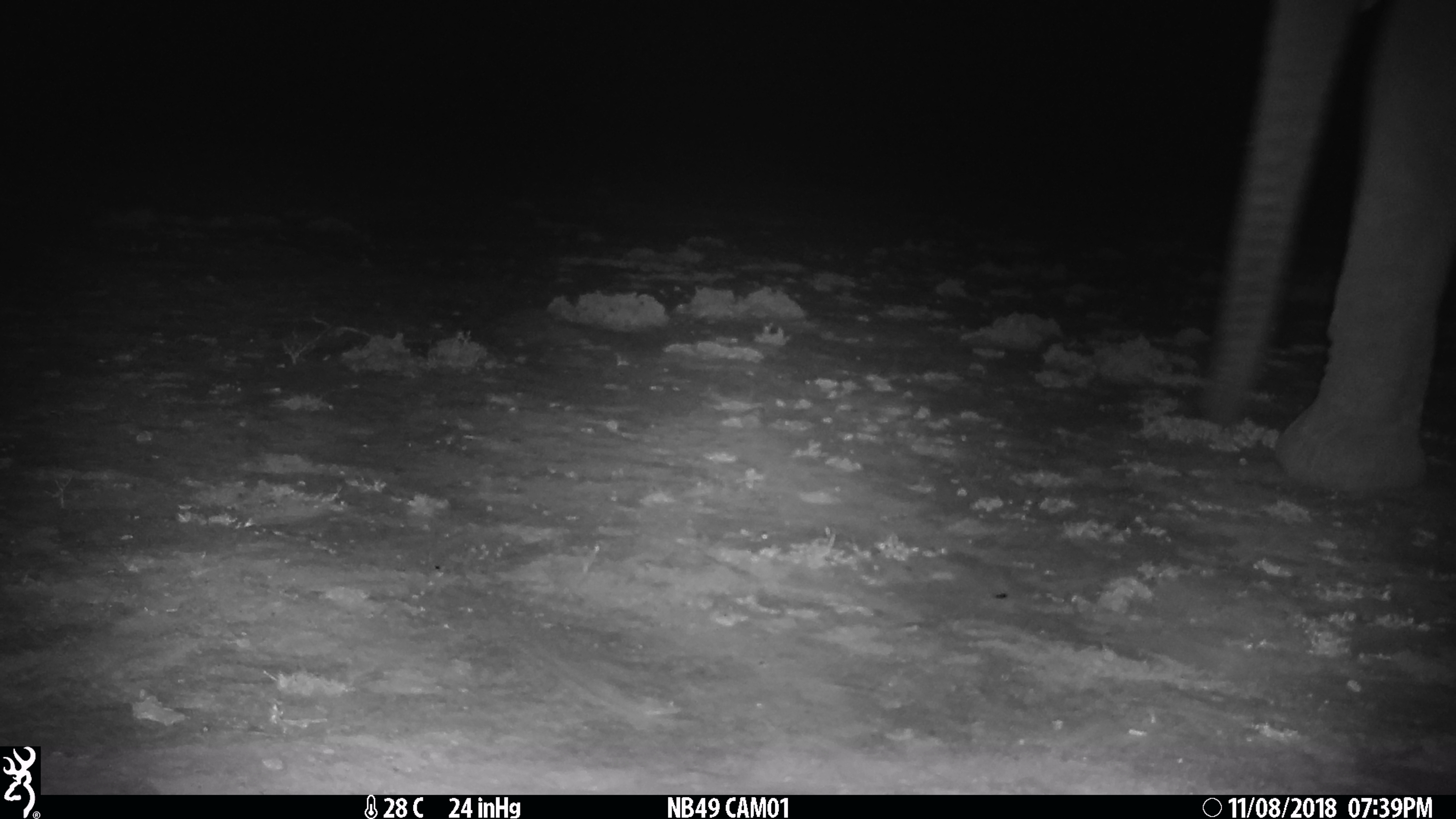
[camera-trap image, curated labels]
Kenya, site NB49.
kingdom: Animalia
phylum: Chordata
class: Mammalia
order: Proboscidea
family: Elephantidae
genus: Loxodonta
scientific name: Loxodonta africana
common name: elephant